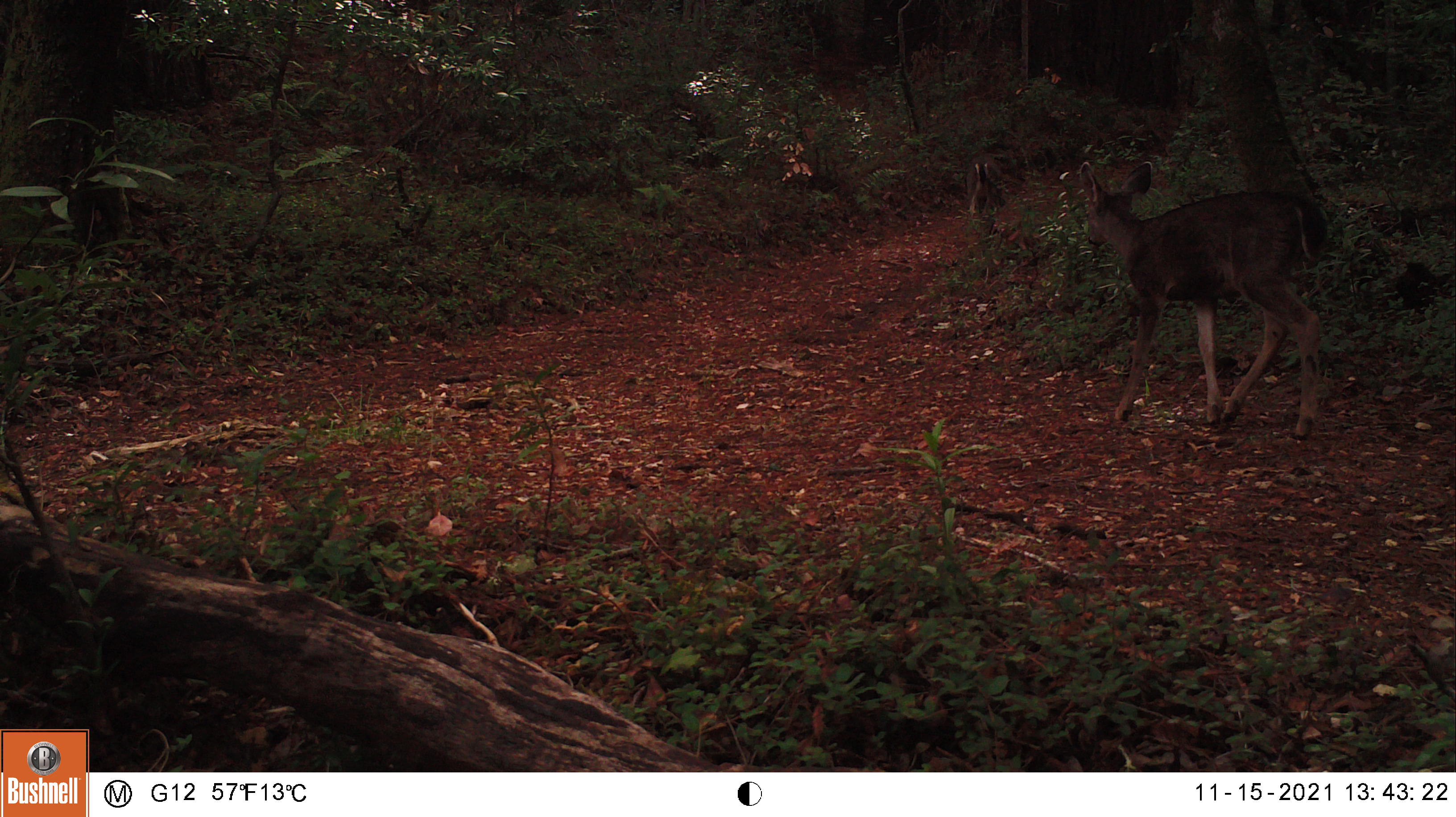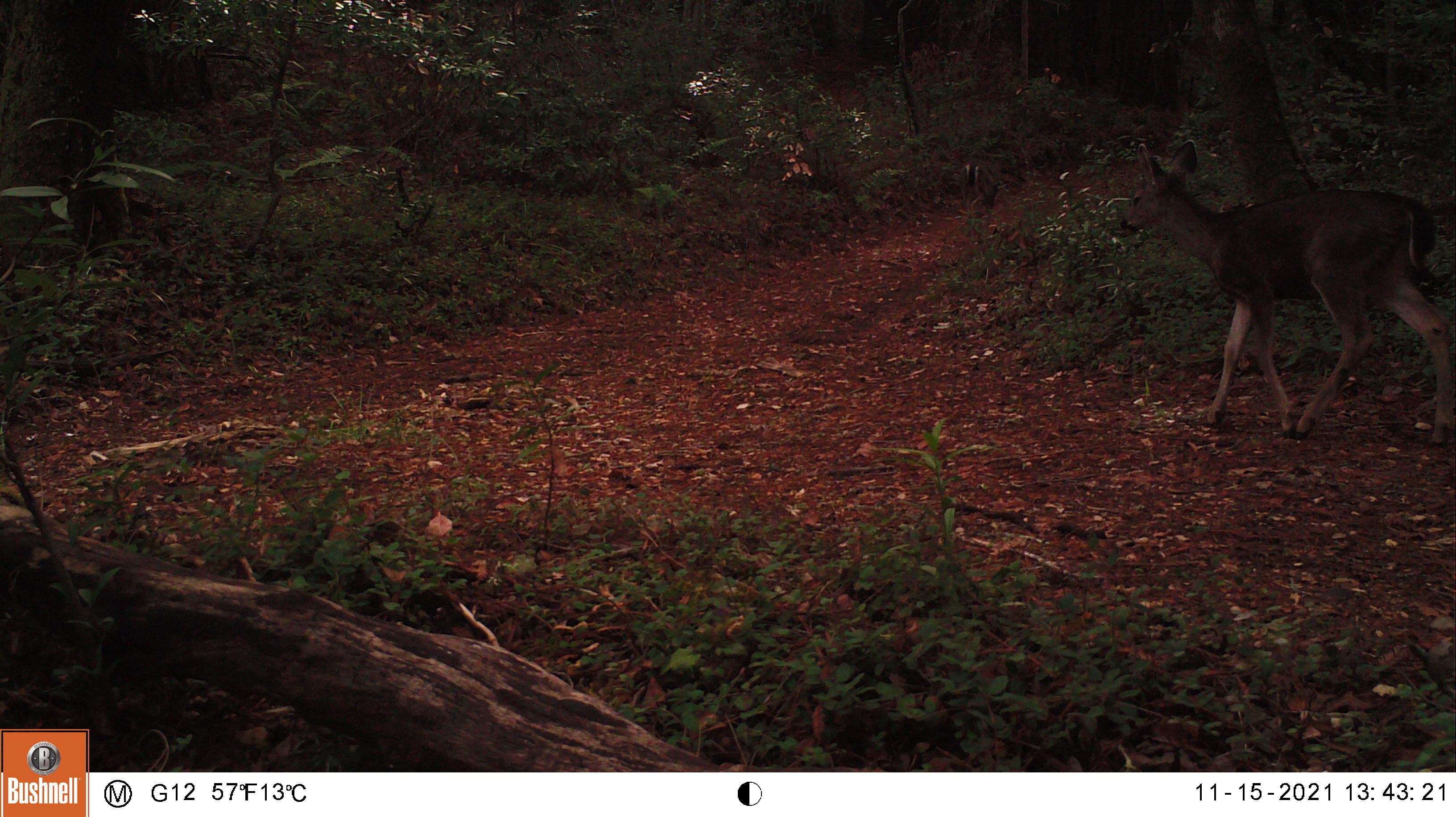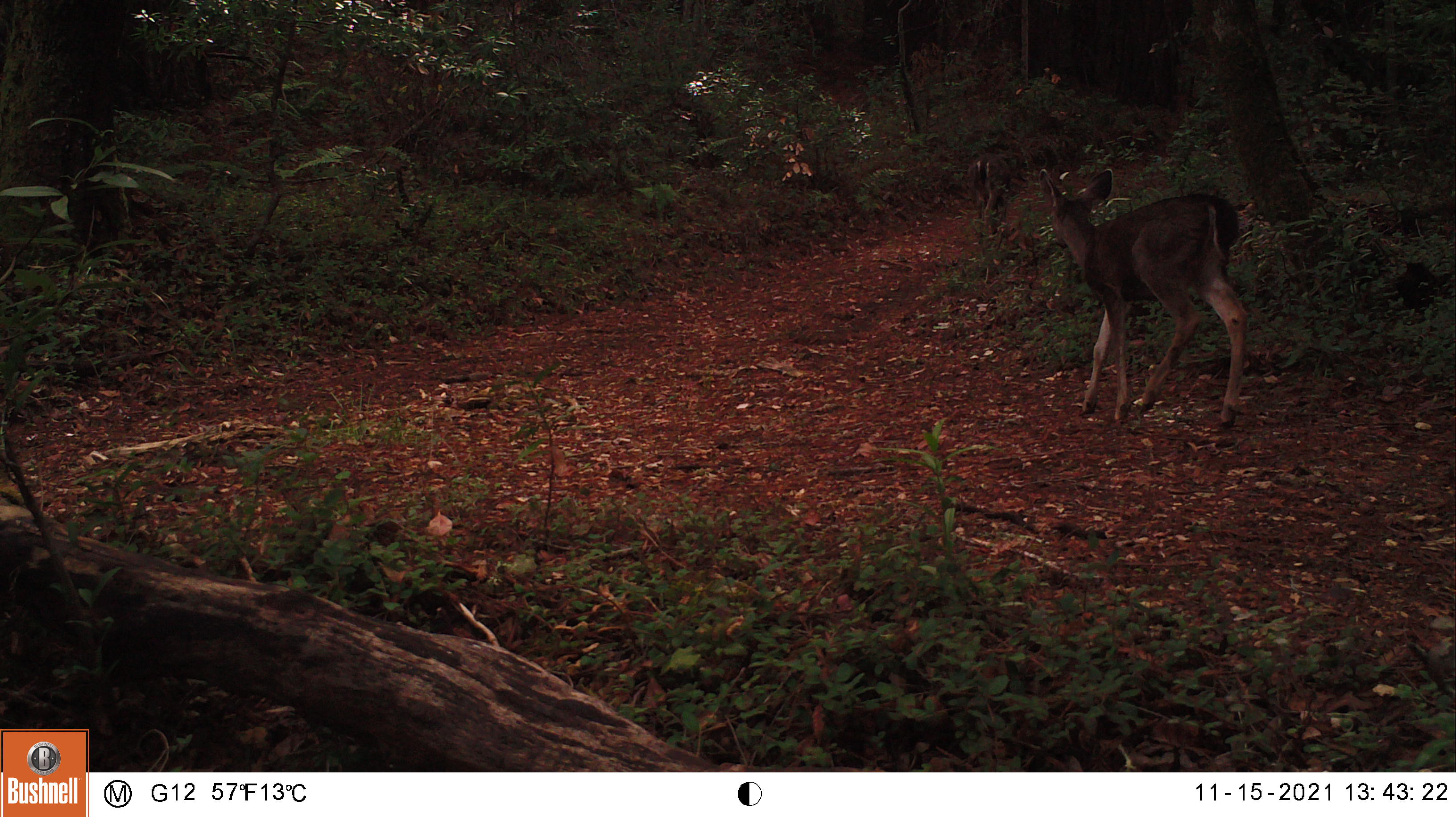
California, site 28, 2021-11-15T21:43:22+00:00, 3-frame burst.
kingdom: Animalia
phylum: Chordata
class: Mammalia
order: Artiodactyla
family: Cervidae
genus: Odocoileus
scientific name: Odocoileus hemionus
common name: mule deer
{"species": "mule deer (Odocoileus hemionus)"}